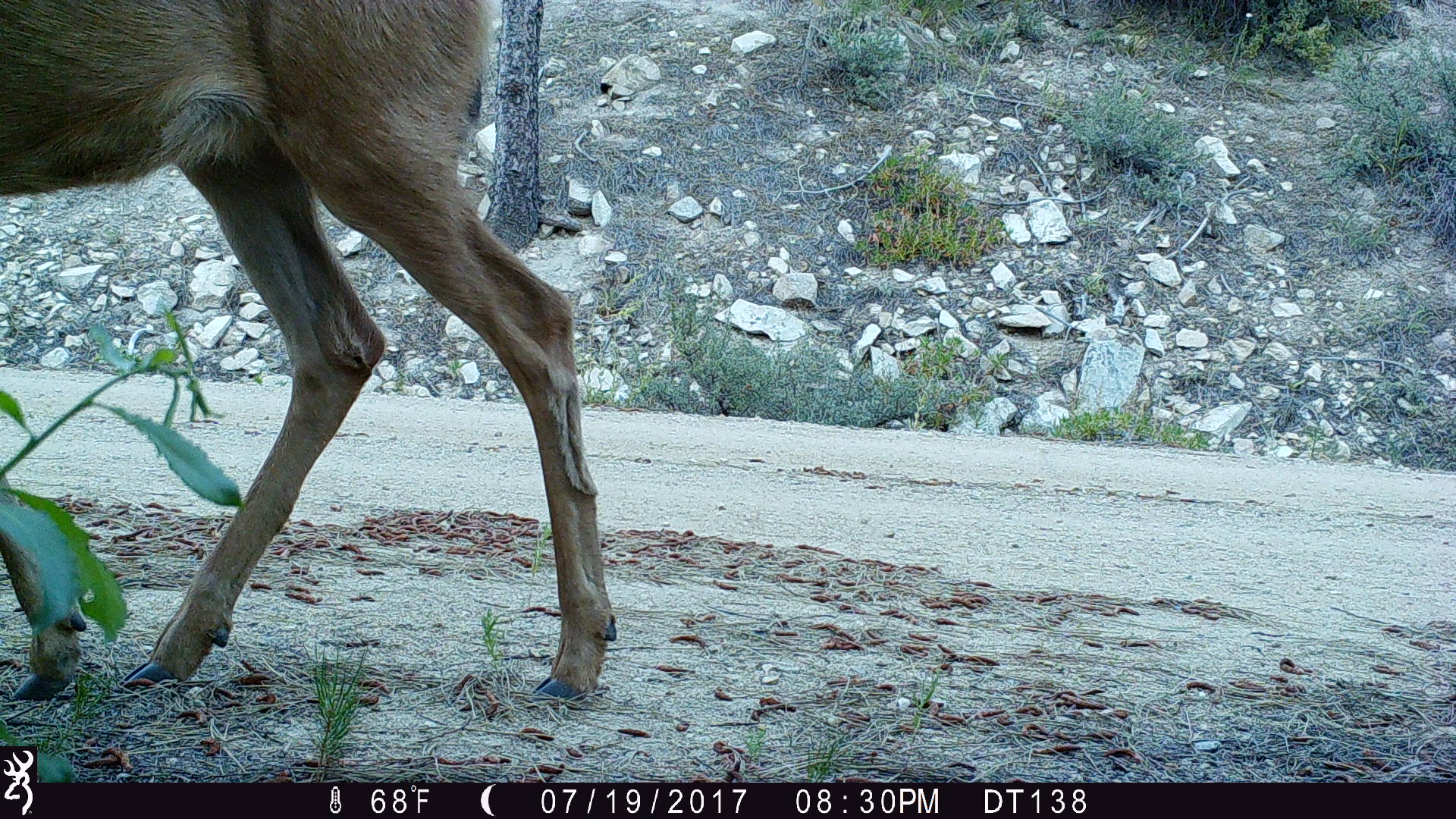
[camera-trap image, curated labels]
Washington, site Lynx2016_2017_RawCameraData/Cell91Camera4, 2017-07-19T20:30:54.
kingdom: Animalia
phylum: Chordata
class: Mammalia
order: Artiodactyla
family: Cervidae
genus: Odocoileus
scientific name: Odocoileus hemionus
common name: mule deer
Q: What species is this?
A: Odocoileus hemionus (mule deer).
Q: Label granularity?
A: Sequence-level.